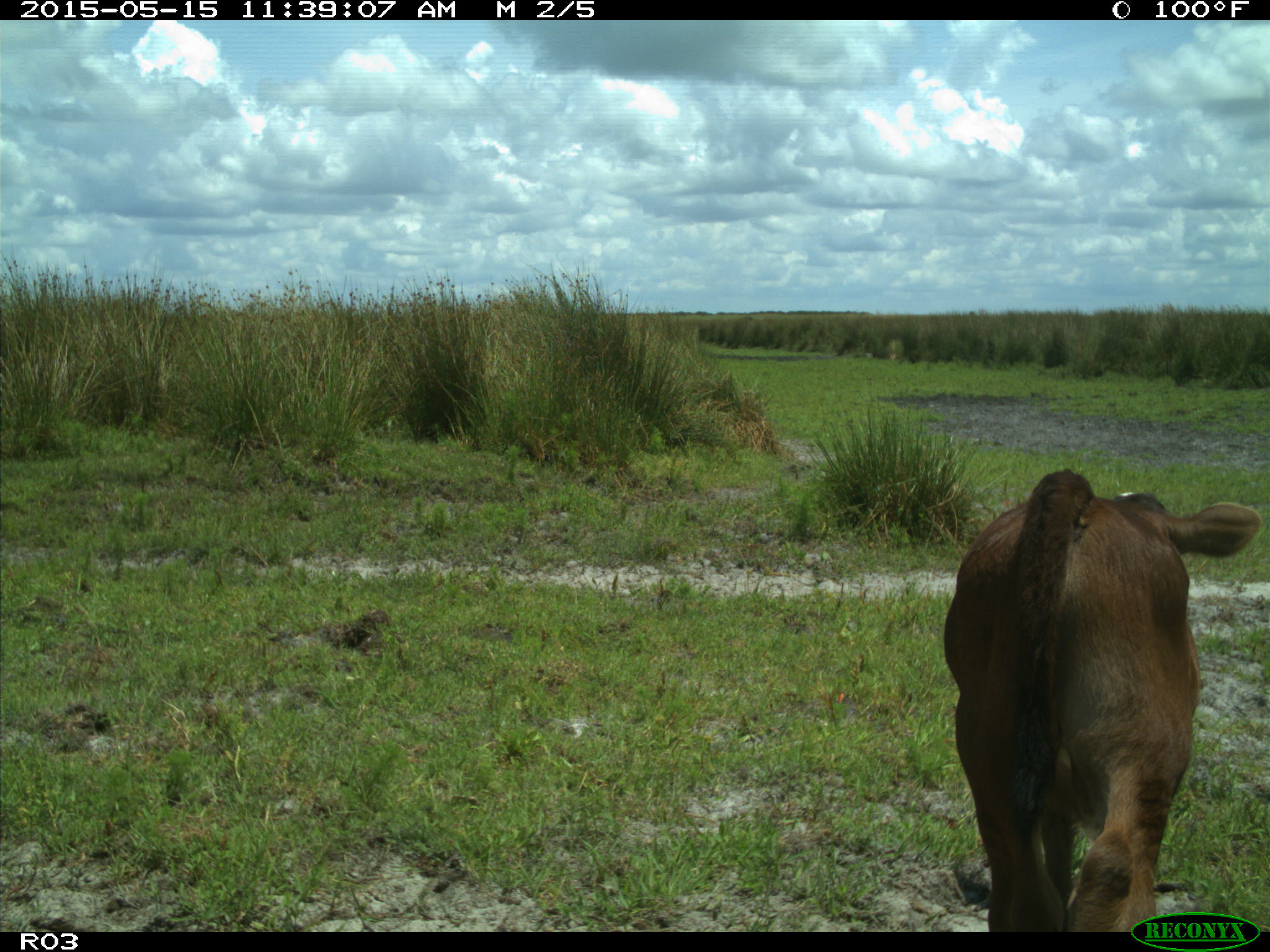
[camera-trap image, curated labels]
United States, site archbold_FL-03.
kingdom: Animalia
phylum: Chordata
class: Mammalia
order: Artiodactyla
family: Bovidae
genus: Bos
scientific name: Bos taurus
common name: domestic cow